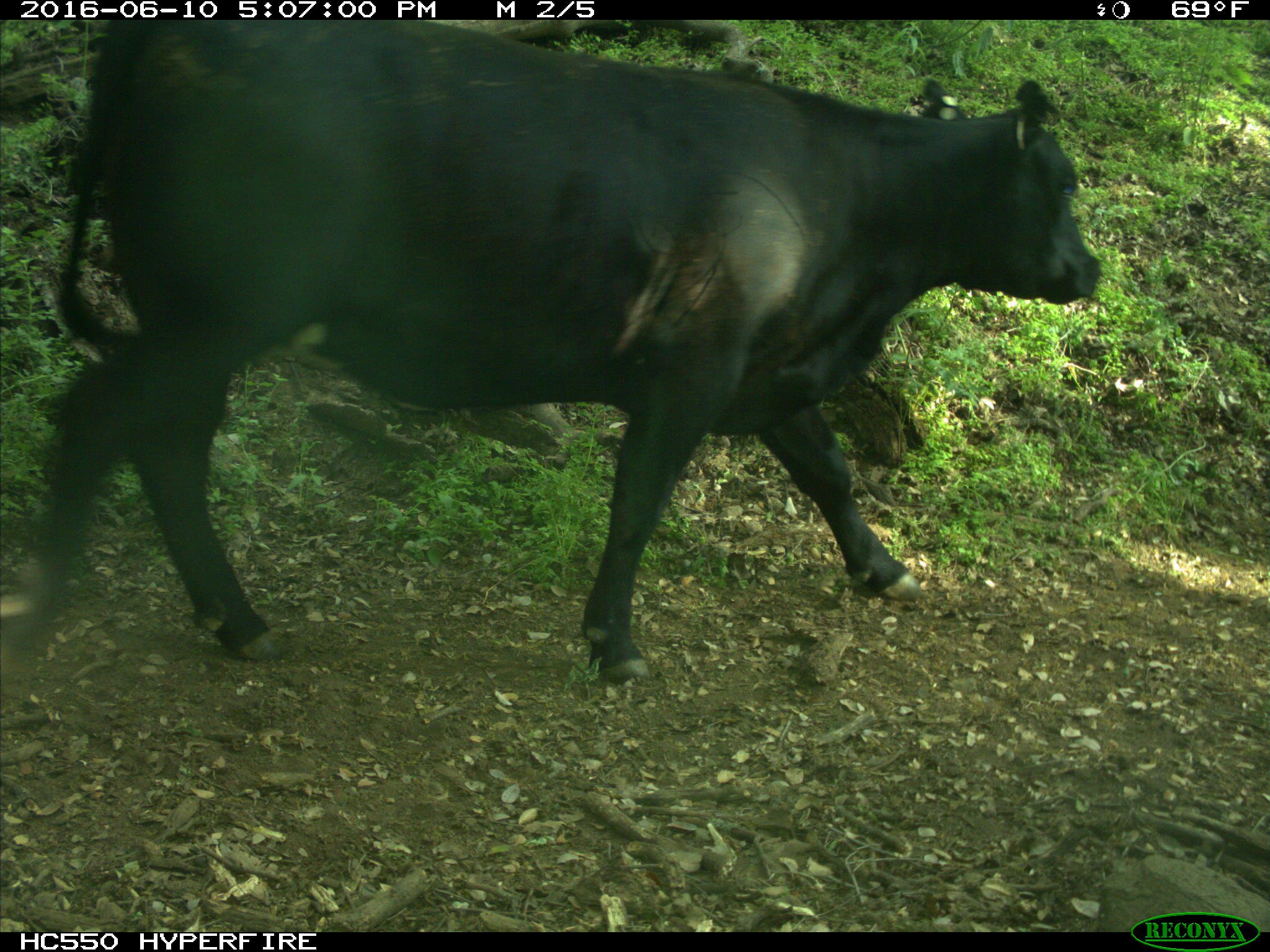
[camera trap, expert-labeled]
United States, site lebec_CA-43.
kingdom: Animalia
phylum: Chordata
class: Mammalia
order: Artiodactyla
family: Bovidae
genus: Bos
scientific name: Bos taurus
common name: domestic cow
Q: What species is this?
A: Bos taurus (domestic cow).